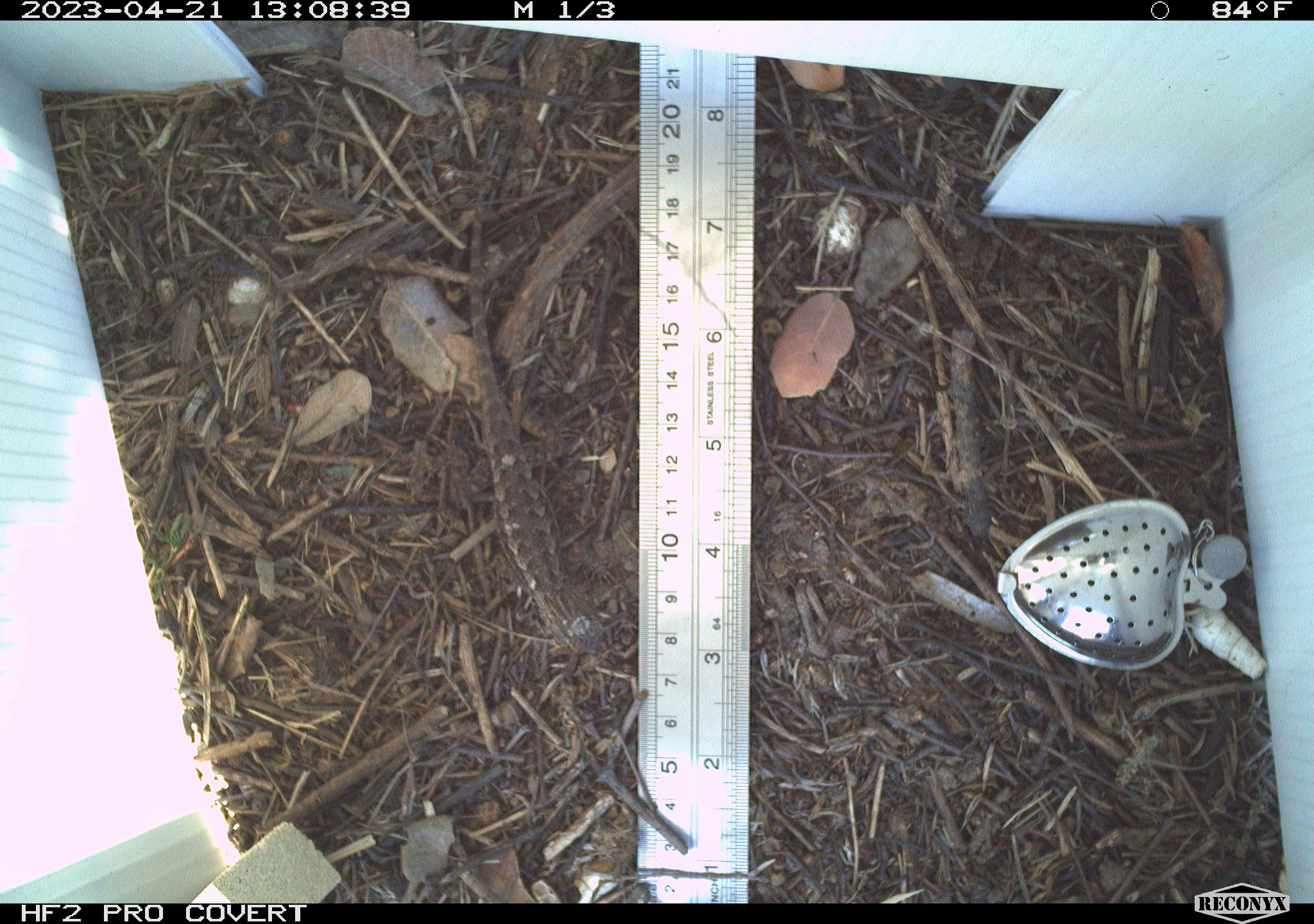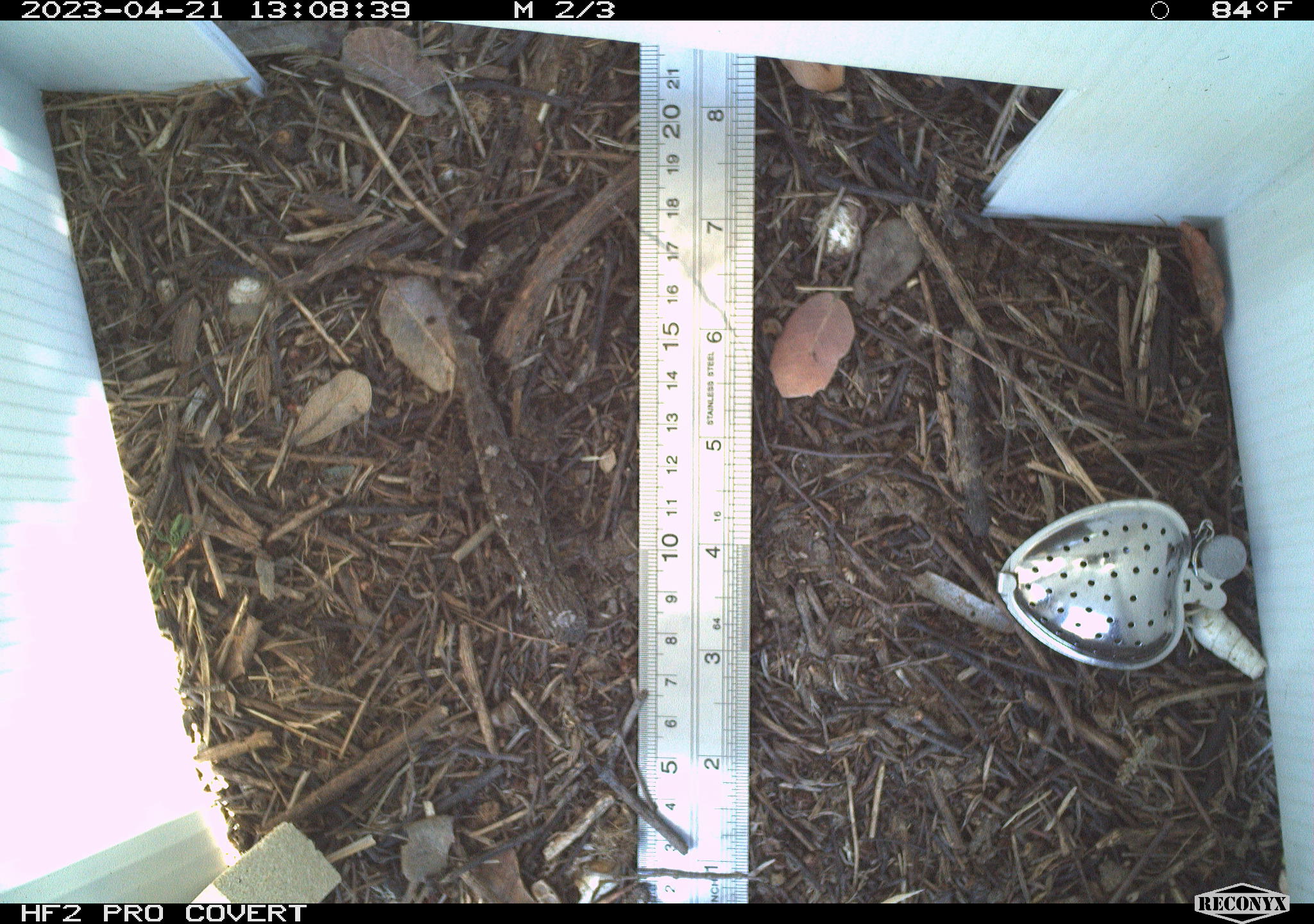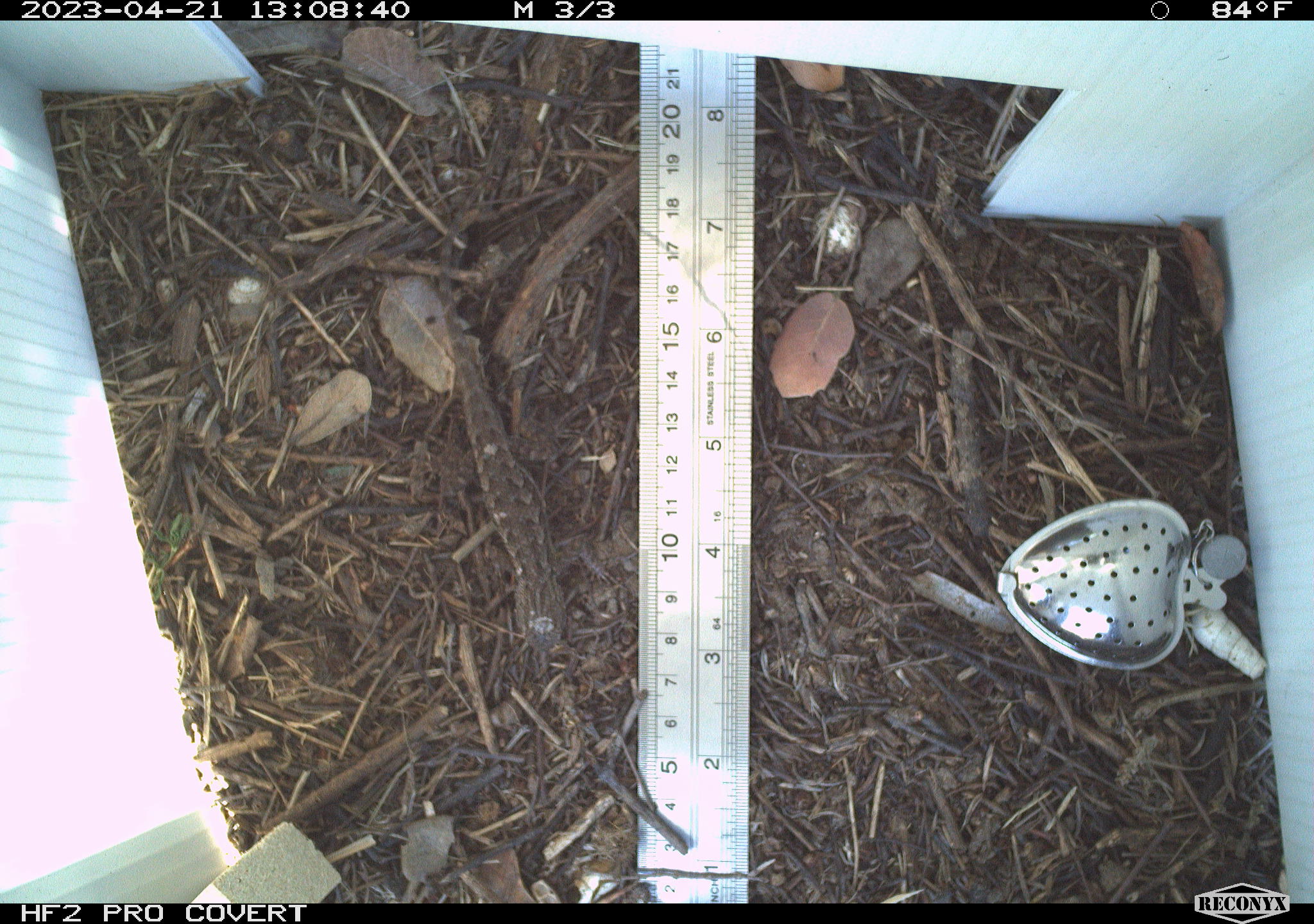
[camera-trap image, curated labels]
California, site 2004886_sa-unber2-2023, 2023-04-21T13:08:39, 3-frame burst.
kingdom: Animalia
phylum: Chordata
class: Reptilia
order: Squamata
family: Phrynosomatidae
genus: Sceloporus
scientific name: Sceloporus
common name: spiny lizards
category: sceloporus species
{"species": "sceloporus species (spiny lizards) (Sceloporus)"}